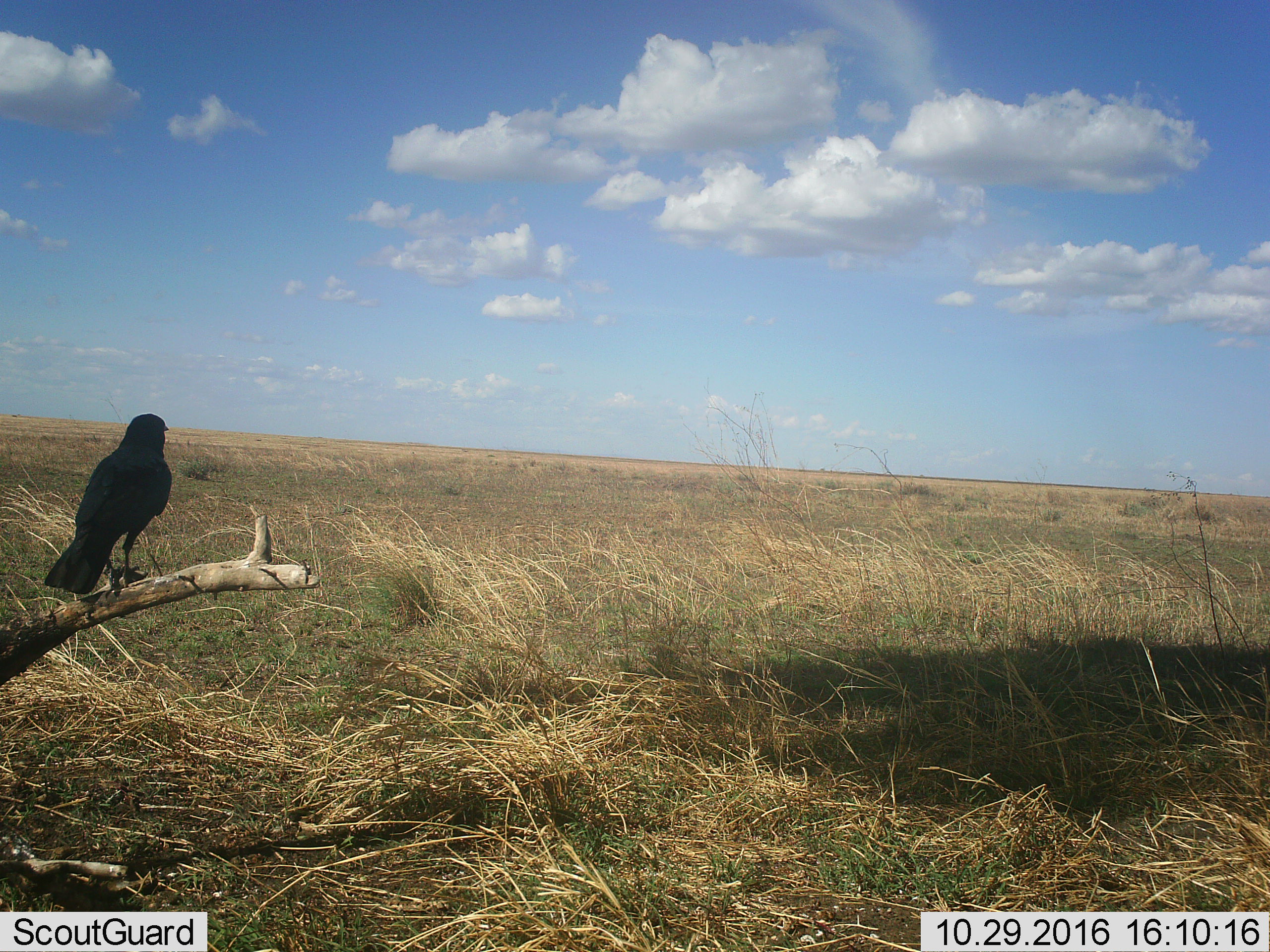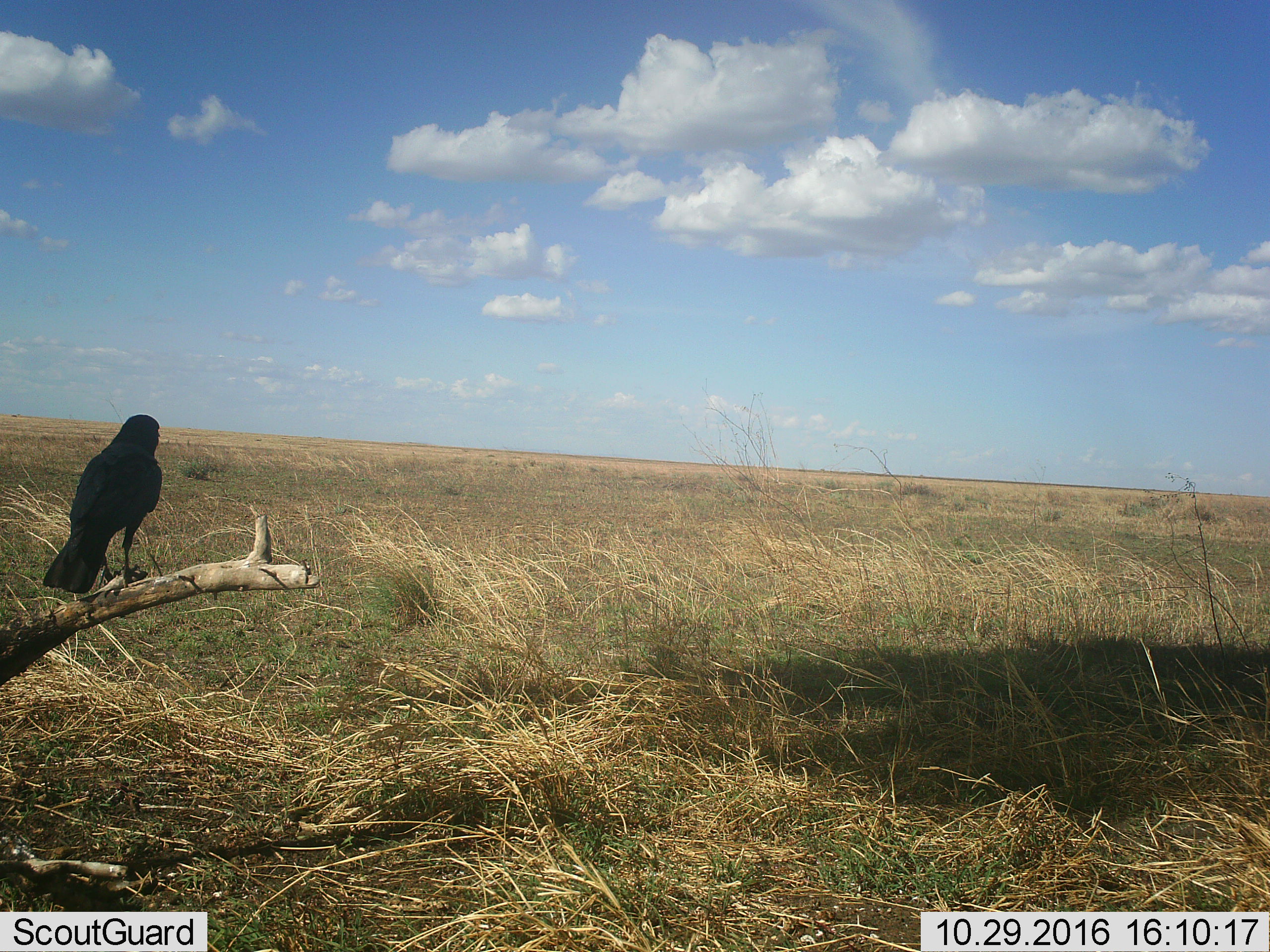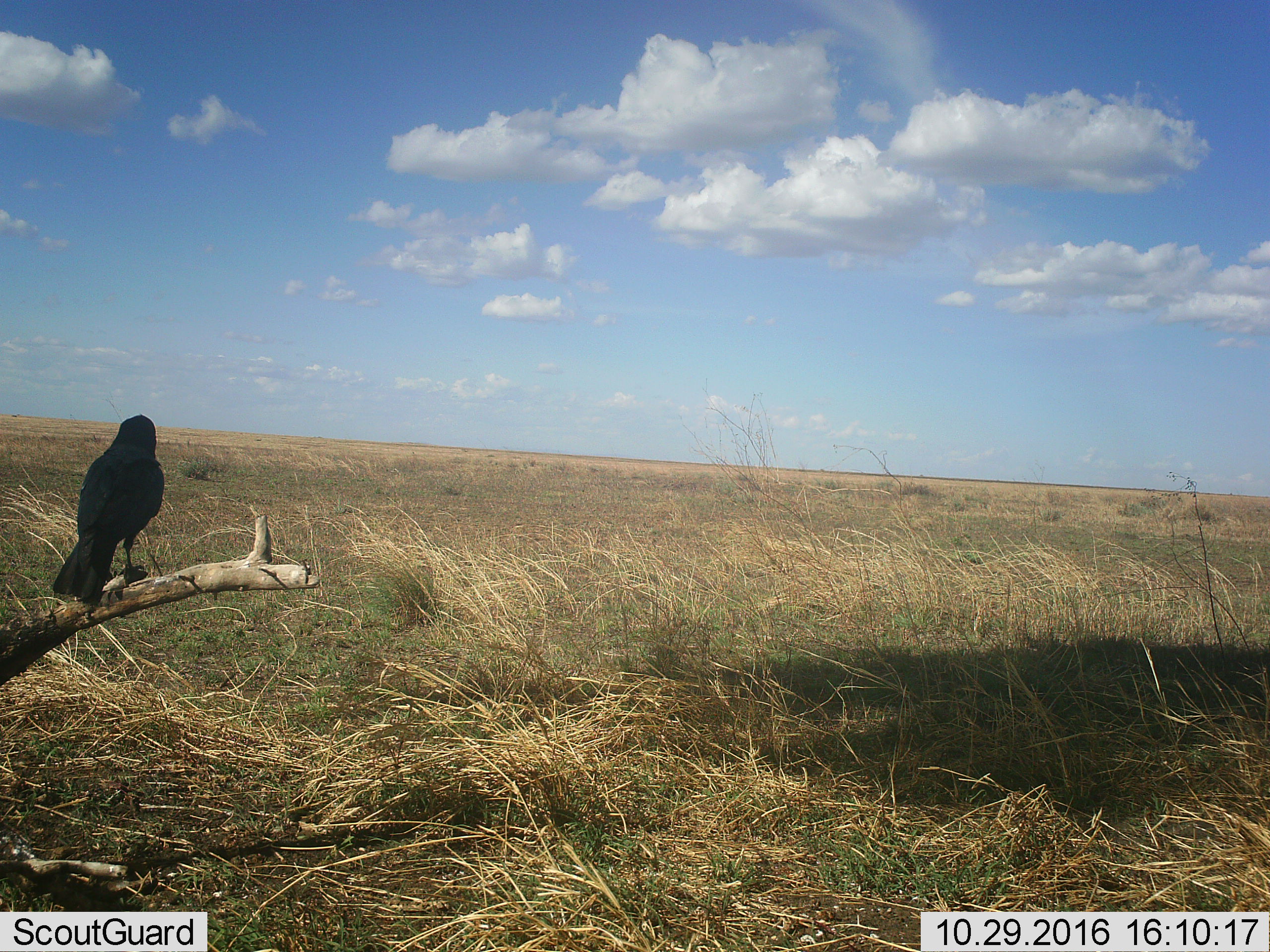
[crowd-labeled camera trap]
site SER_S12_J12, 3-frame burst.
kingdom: Animalia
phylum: Chordata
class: Aves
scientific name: Aves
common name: bird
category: birdother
Birdother (bird) (Aves), count 1. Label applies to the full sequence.